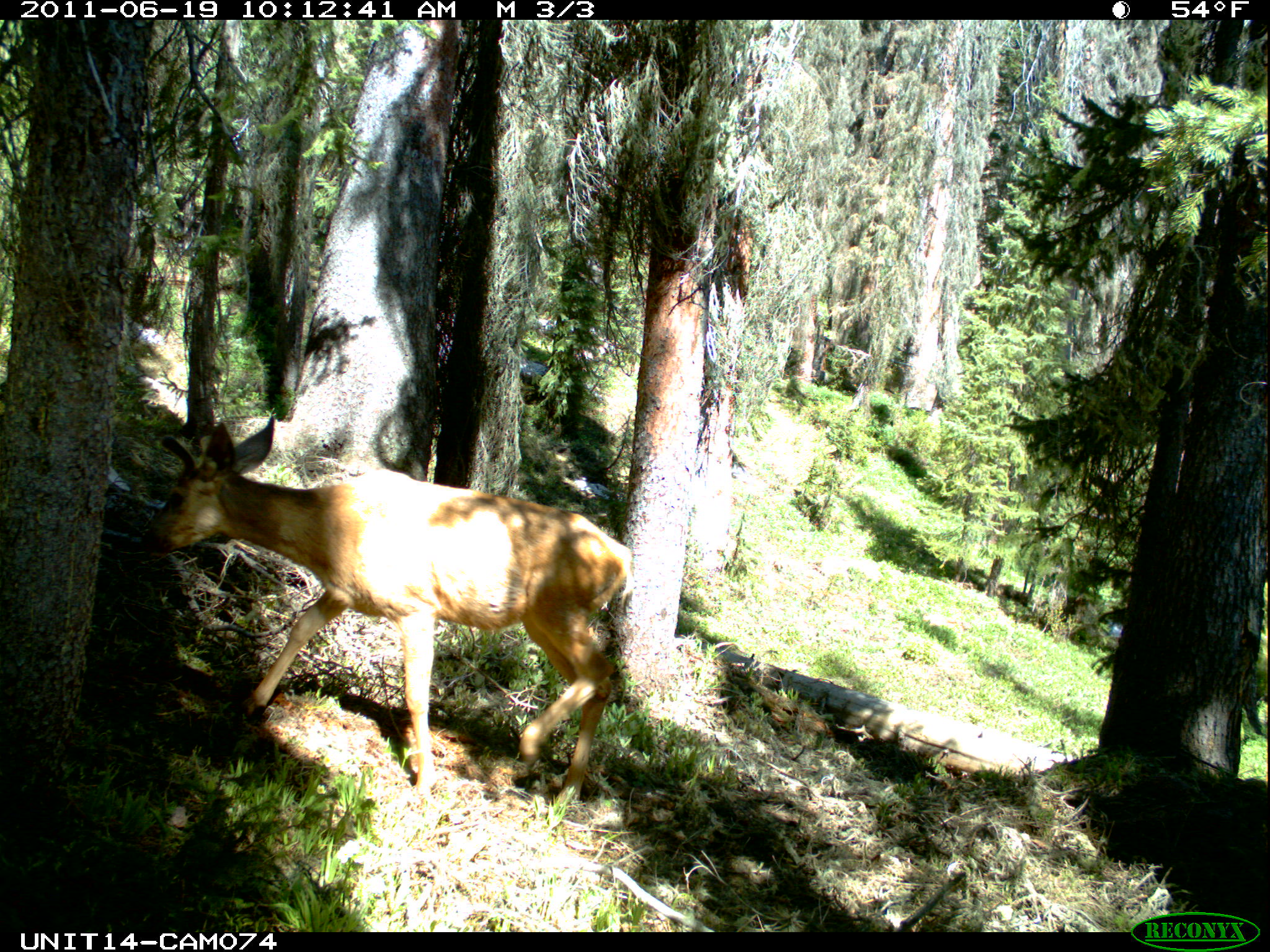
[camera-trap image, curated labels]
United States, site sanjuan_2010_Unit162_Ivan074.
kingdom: Animalia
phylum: Chordata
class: Mammalia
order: Artiodactyla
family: Cervidae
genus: Odocoileus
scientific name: Odocoileus hemionus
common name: mule deer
Odocoileus hemionus (mule deer).